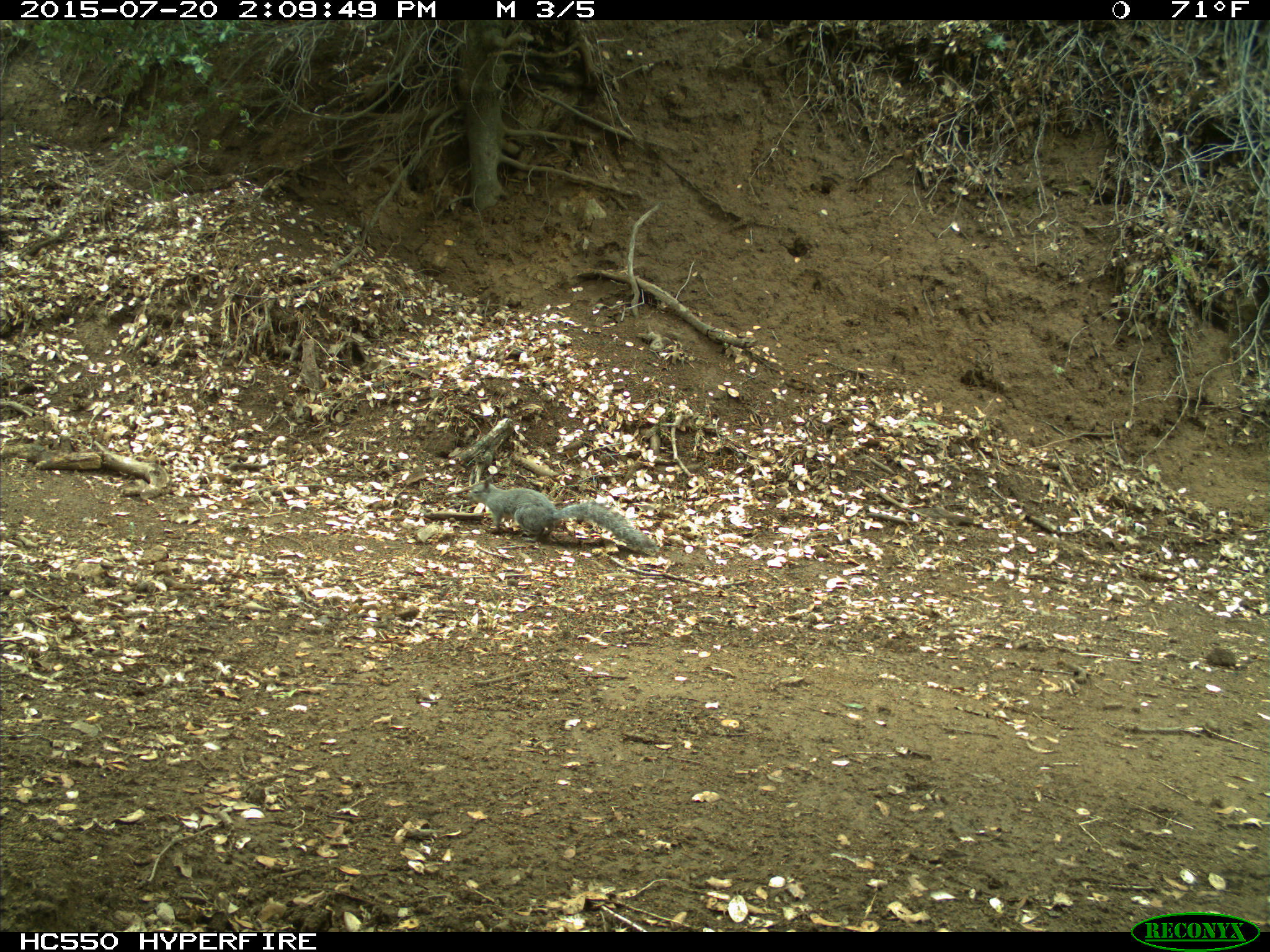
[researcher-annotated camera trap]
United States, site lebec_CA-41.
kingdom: Animalia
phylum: Chordata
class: Mammalia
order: Rodentia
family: Sciuridae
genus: Sciurus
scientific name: Sciurus carolinensis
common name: eastern gray squirrel